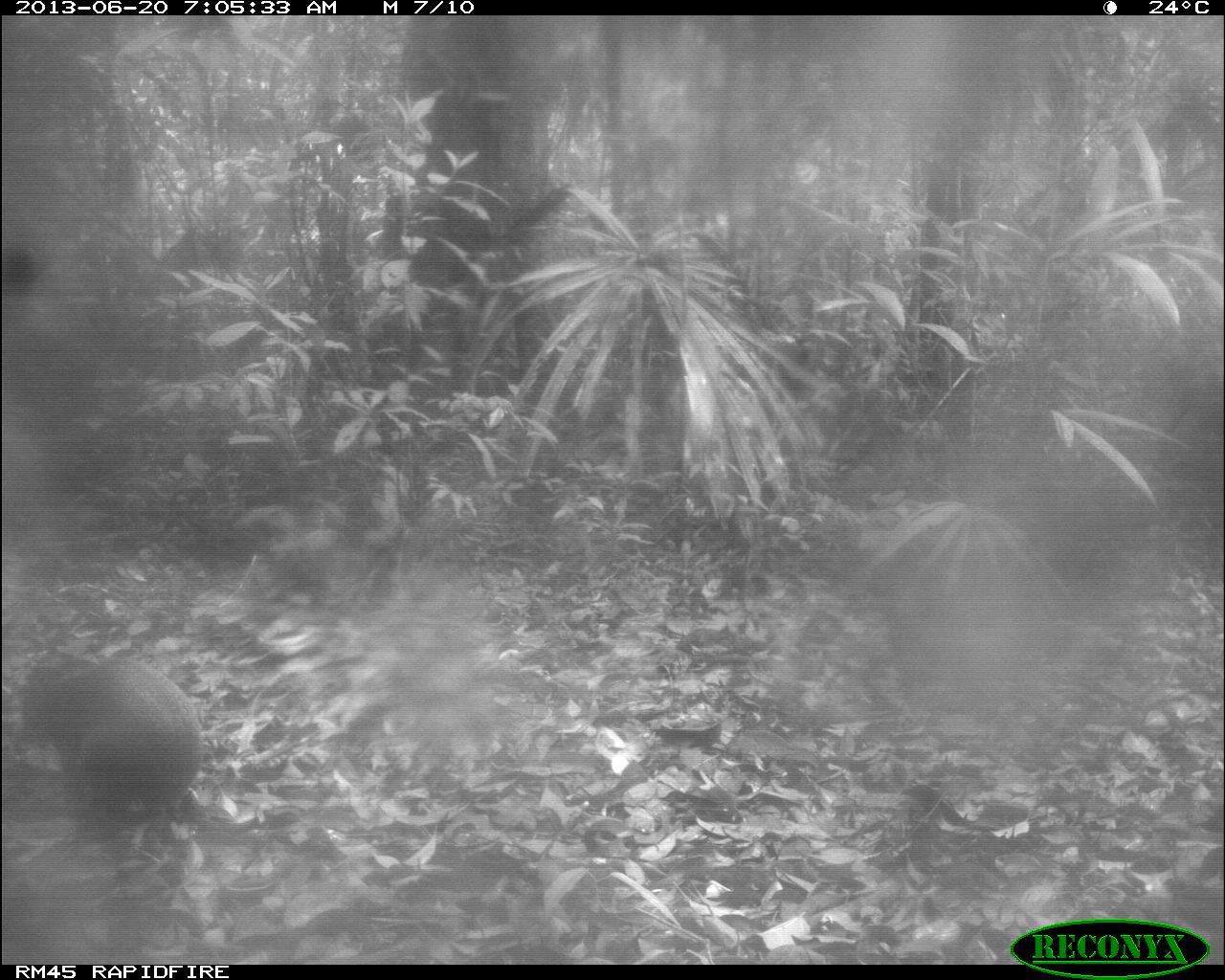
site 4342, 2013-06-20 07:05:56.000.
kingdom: Animalia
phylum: Chordata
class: Mammalia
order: Rodentia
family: Dasyproctidae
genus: Dasyprocta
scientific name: Dasyprocta punctata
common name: central american agouti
Dasyprocta punctata (central american agouti), count 1.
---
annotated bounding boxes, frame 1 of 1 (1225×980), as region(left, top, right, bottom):
dasyprocta punctata: region(21, 653, 202, 817)